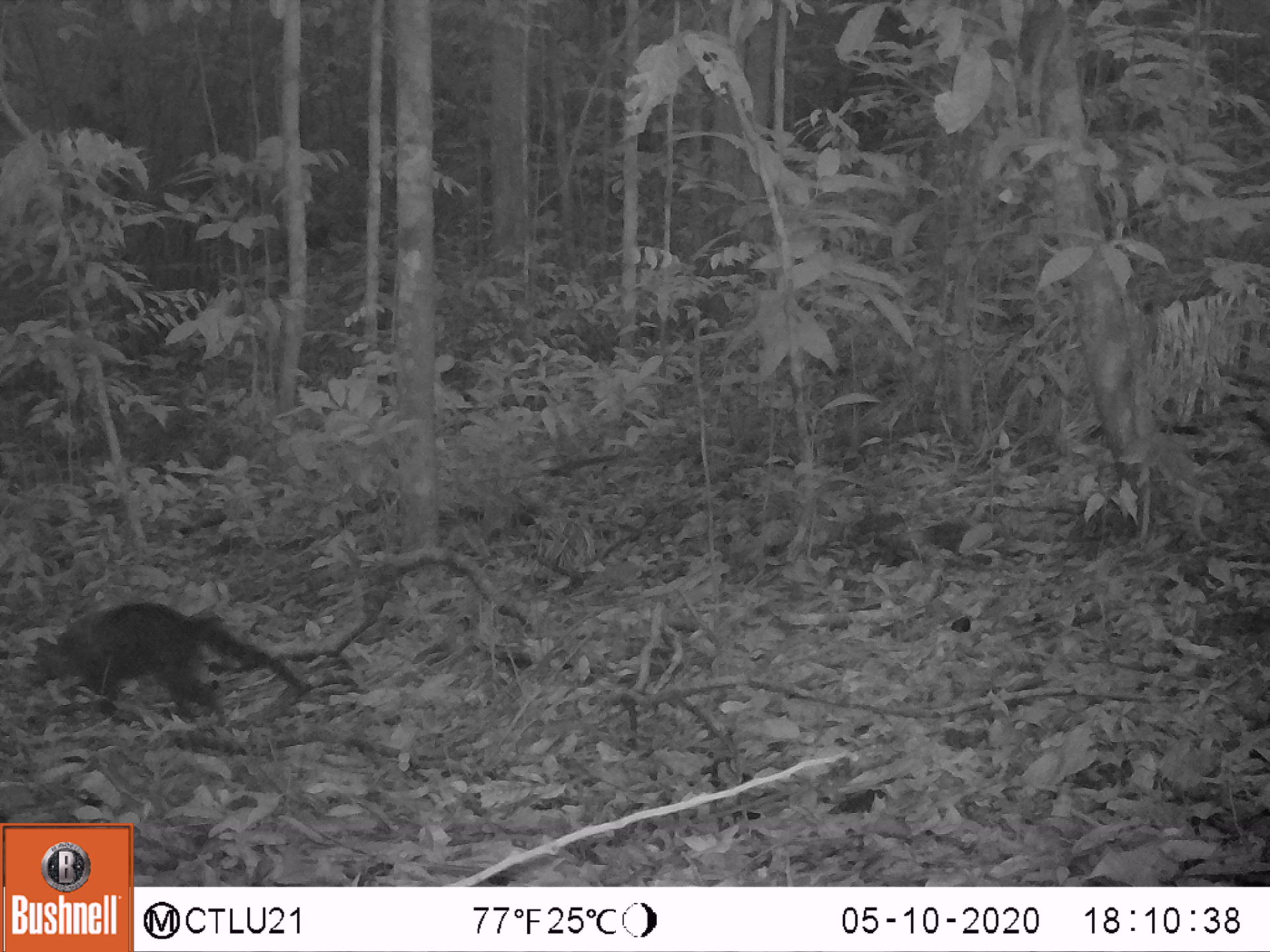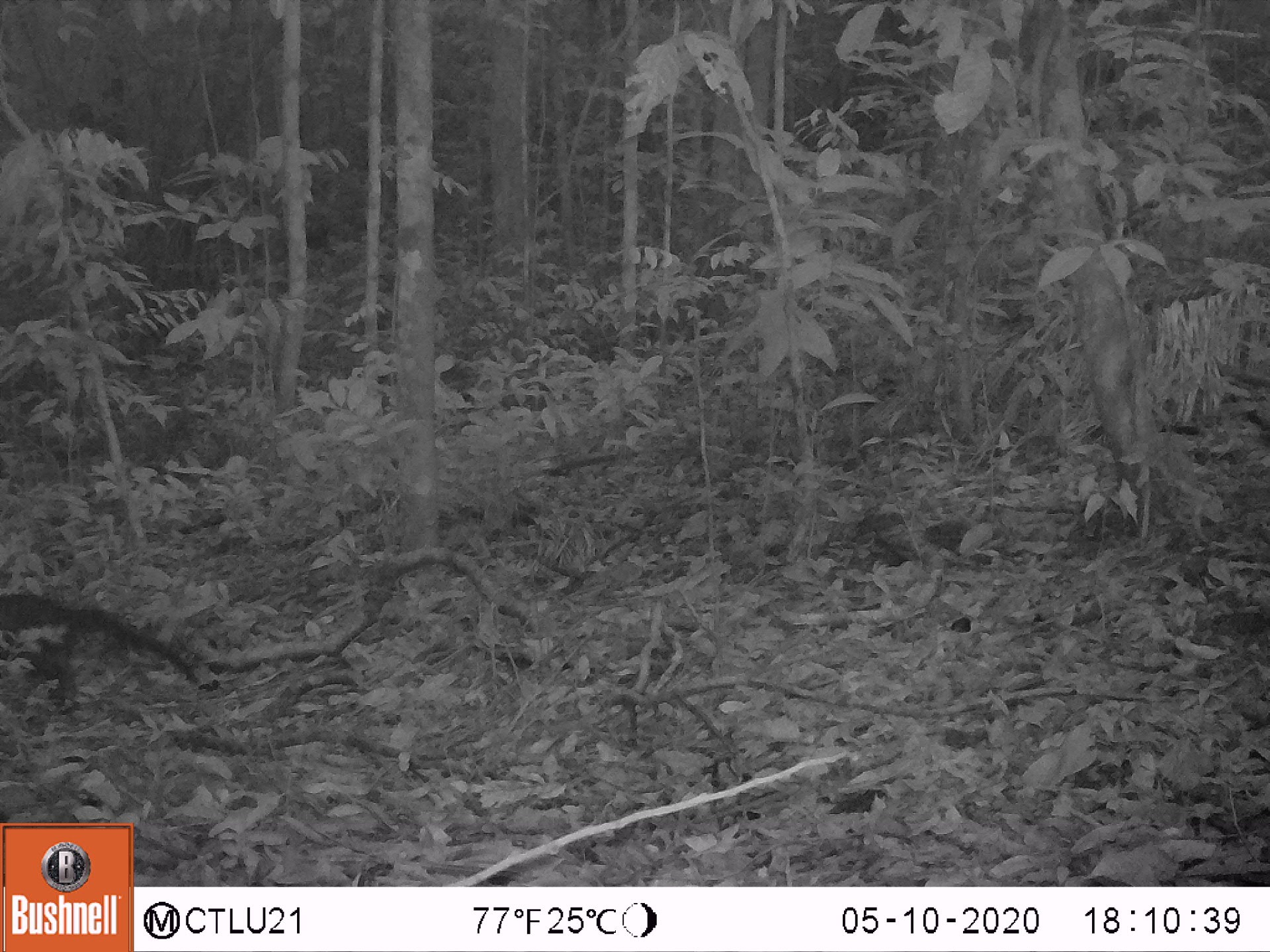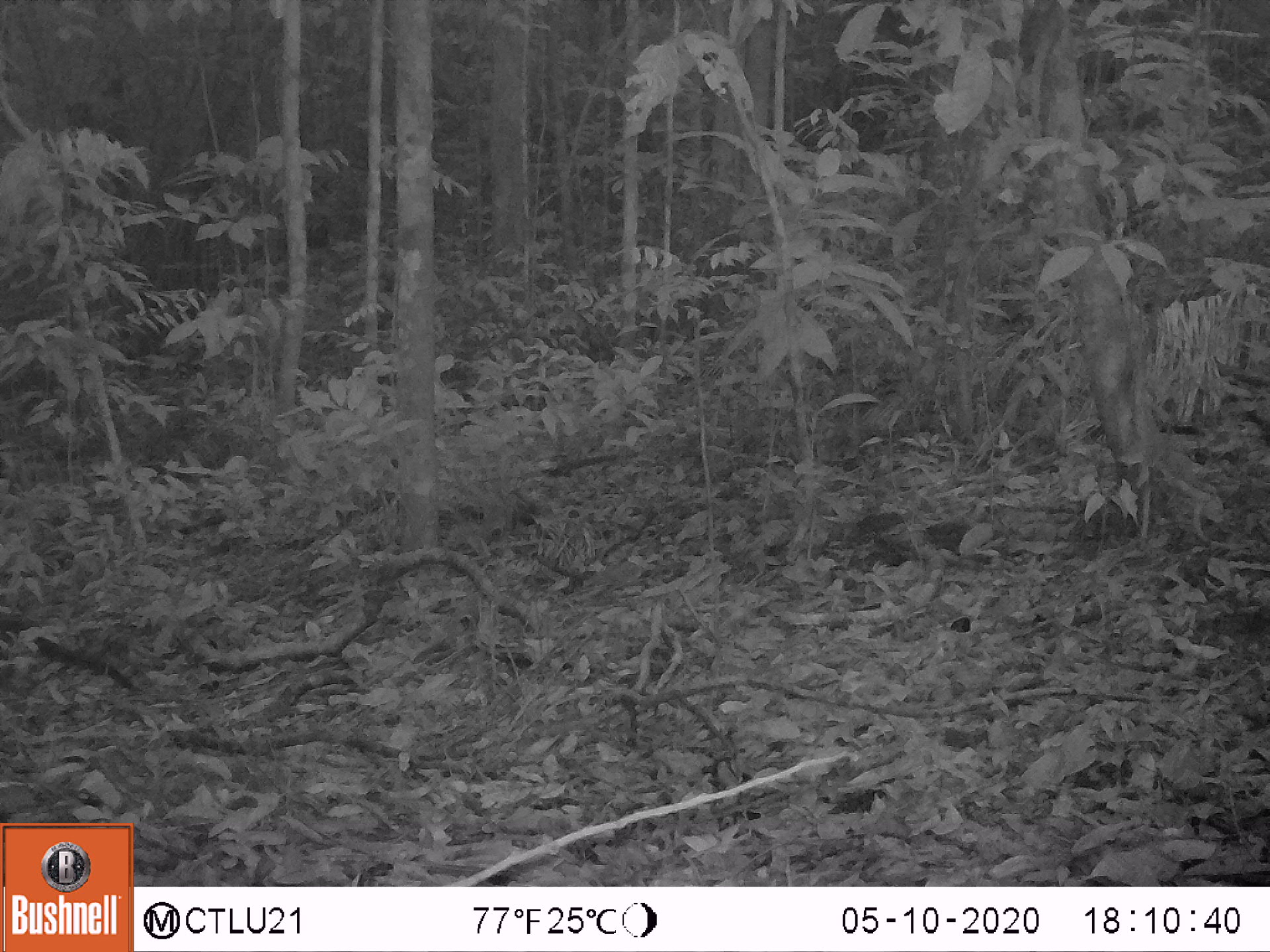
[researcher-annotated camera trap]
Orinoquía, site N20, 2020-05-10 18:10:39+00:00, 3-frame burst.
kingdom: Animalia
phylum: Chordata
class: Mammalia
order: Carnivora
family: Procyonidae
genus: Nasua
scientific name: Nasua nasua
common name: south american coati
South american coati (Nasua nasua).